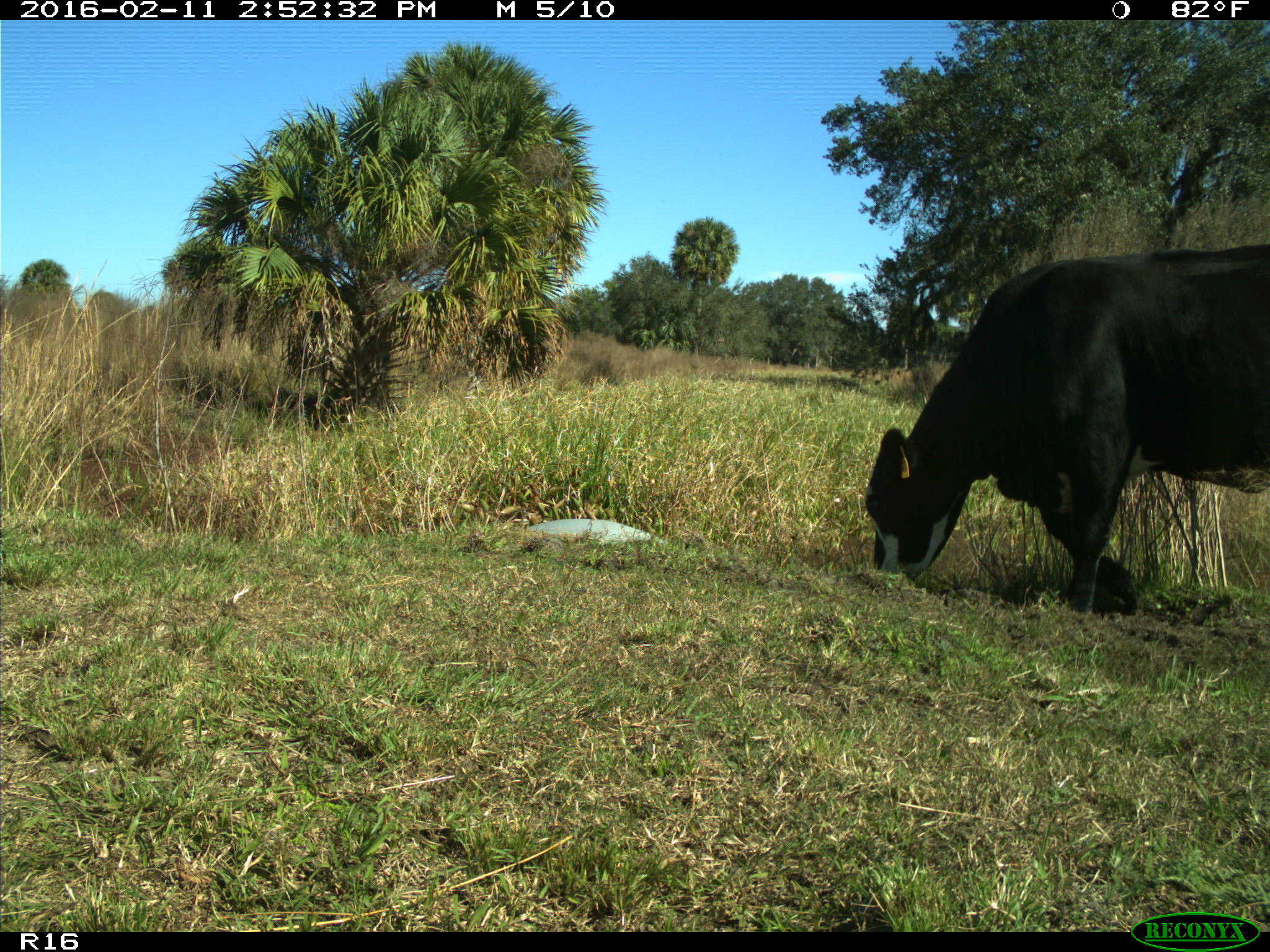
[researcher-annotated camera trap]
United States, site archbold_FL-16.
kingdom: Animalia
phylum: Chordata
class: Mammalia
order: Artiodactyla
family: Bovidae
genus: Bos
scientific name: Bos taurus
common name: domestic cow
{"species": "Bos taurus (domestic cow)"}